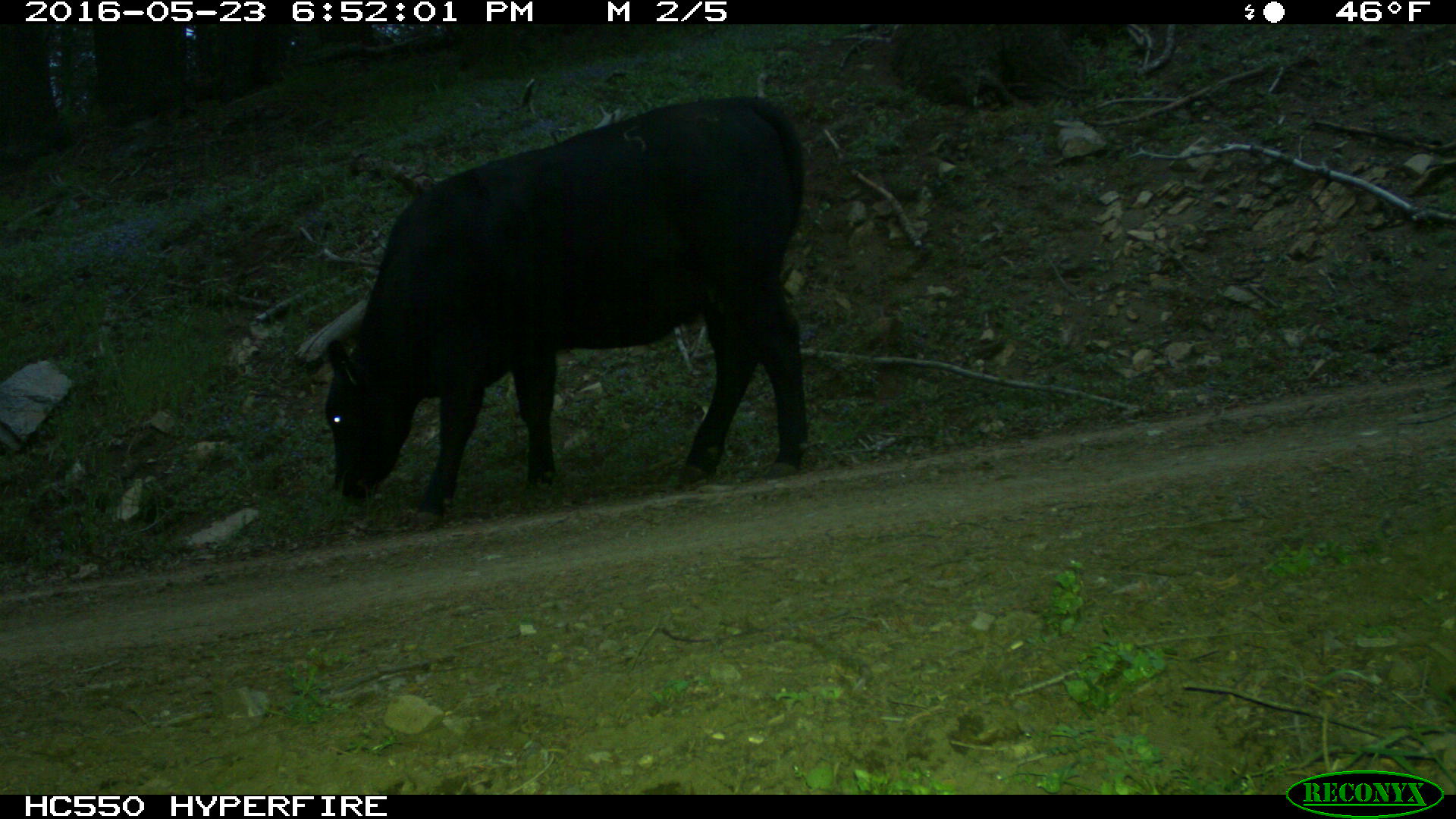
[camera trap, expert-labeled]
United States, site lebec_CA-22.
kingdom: Animalia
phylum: Chordata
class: Mammalia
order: Artiodactyla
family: Bovidae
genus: Bos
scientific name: Bos taurus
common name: domestic cow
Bos taurus (domestic cow).